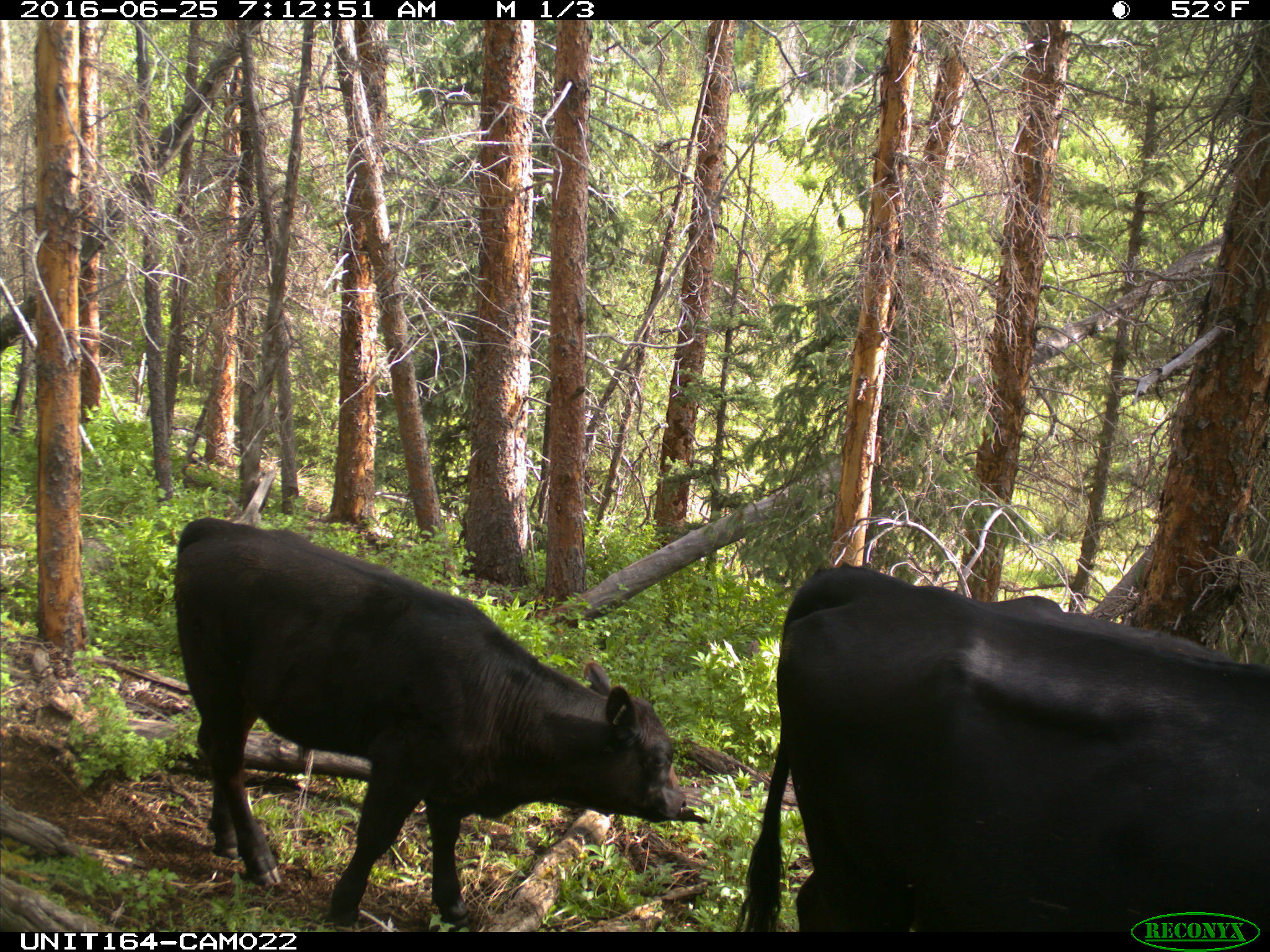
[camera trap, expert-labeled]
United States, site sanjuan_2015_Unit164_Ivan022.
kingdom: Animalia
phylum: Chordata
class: Mammalia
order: Artiodactyla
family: Bovidae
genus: Bos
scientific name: Bos taurus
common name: domestic cow